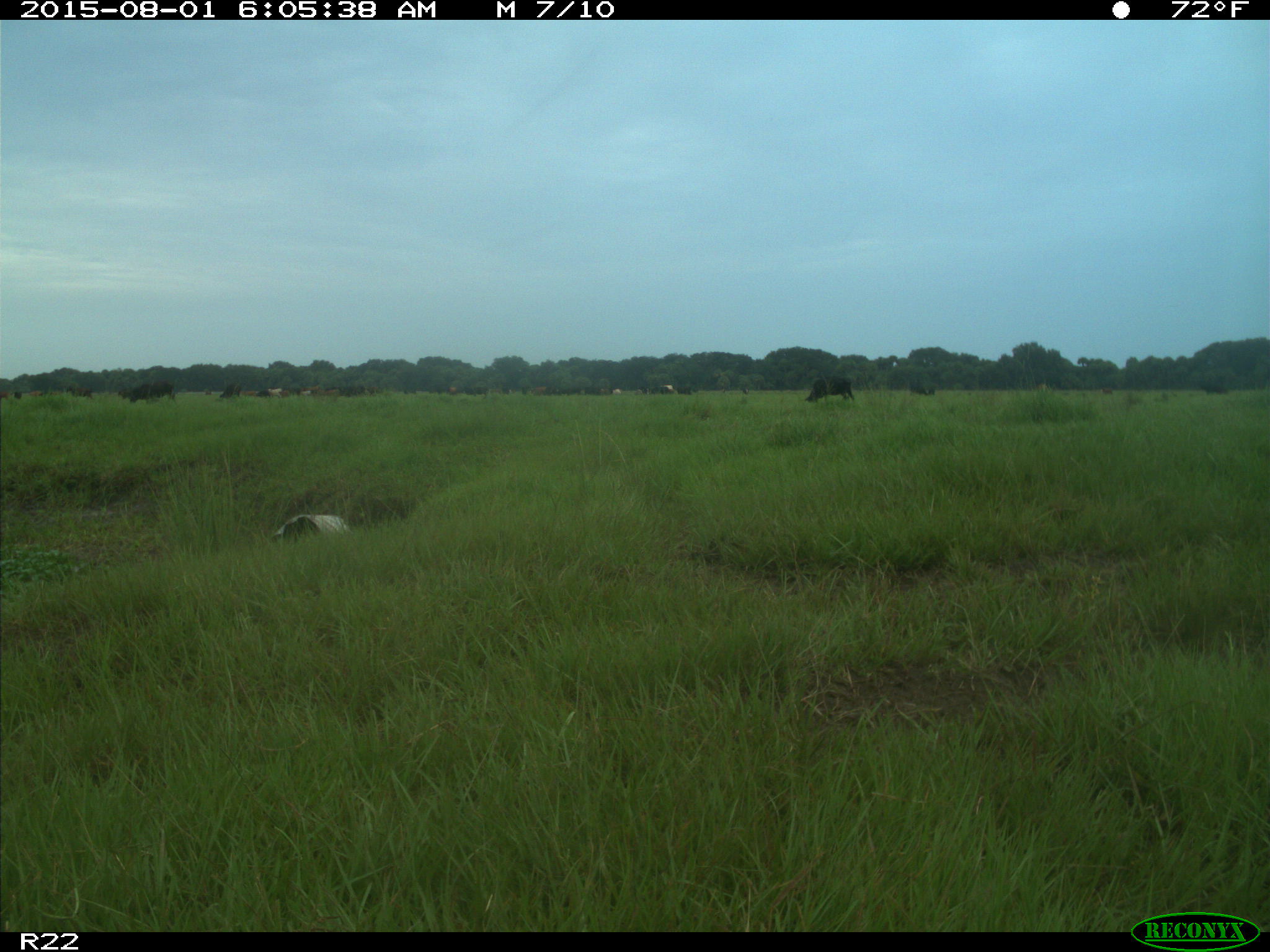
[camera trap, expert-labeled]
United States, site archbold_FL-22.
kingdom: Animalia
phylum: Chordata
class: Mammalia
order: Artiodactyla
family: Bovidae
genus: Bos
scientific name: Bos taurus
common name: domestic cow